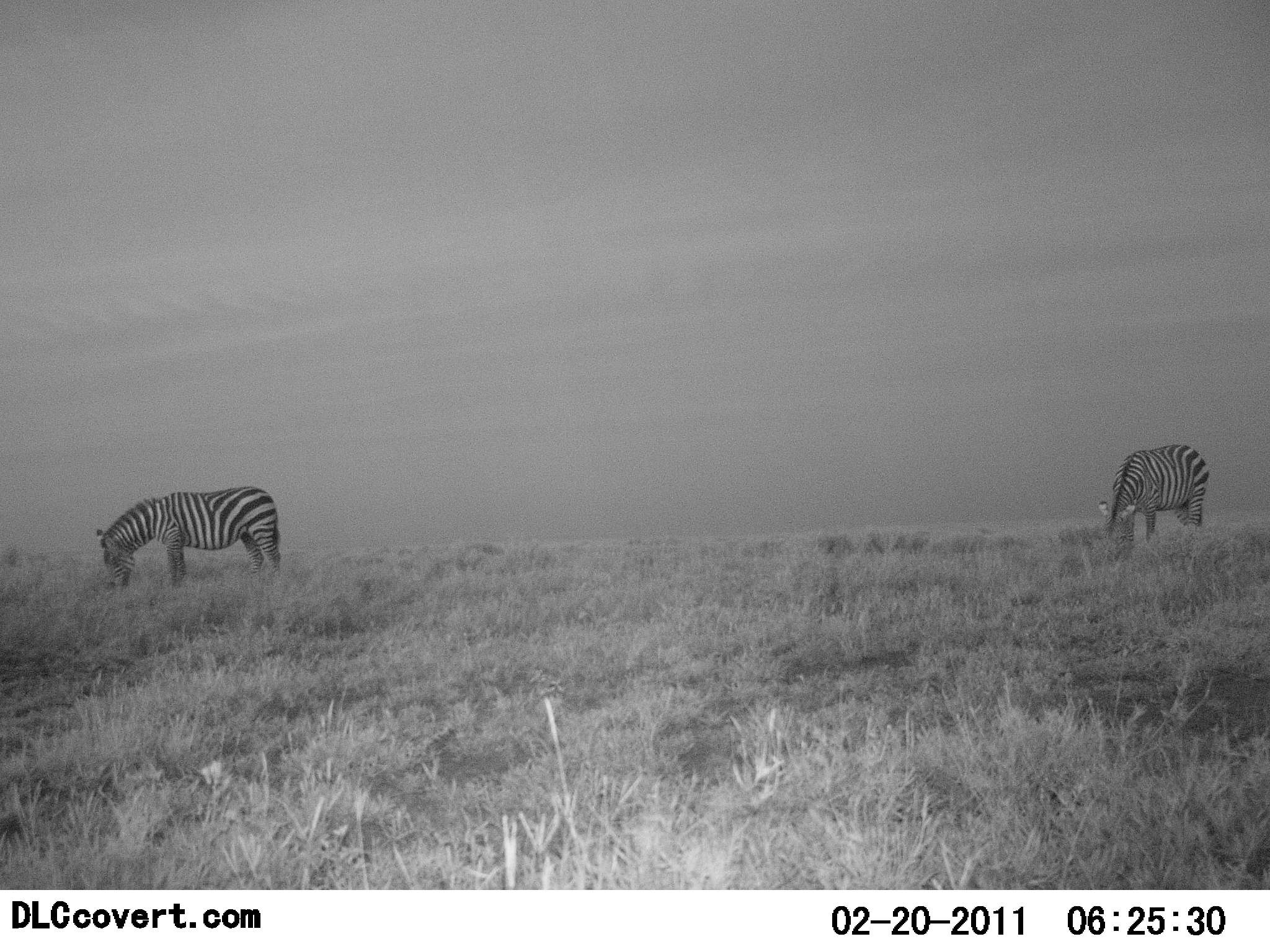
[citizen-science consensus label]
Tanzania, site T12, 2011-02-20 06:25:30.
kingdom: Animalia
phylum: Chordata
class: Mammalia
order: Perissodactyla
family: Equidae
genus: Equus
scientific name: Equus quagga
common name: plains zebra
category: zebra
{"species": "zebra (plains zebra) (Equus quagga)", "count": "2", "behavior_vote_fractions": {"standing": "38%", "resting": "0%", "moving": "8%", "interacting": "8%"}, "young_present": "0%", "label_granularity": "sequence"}